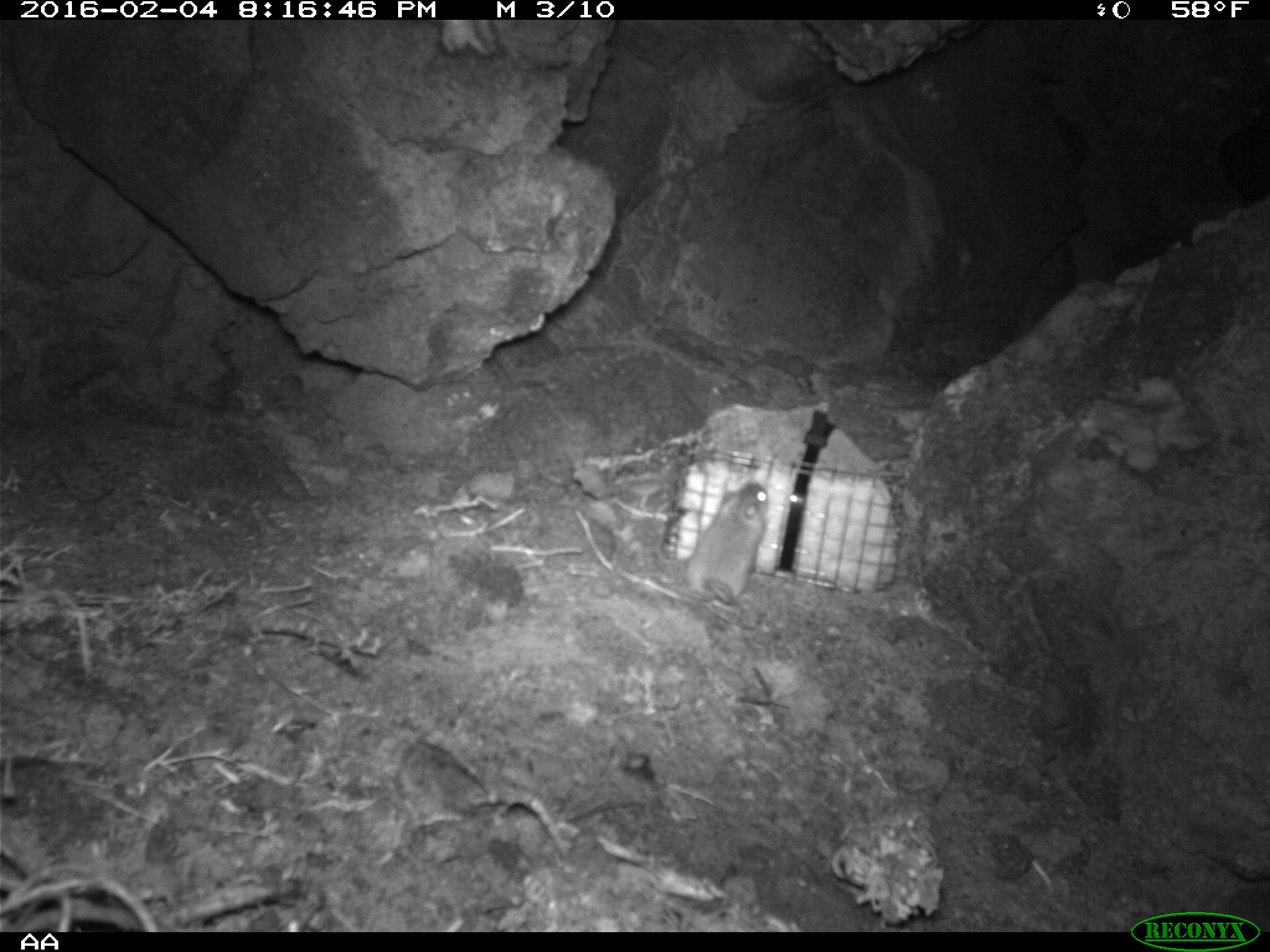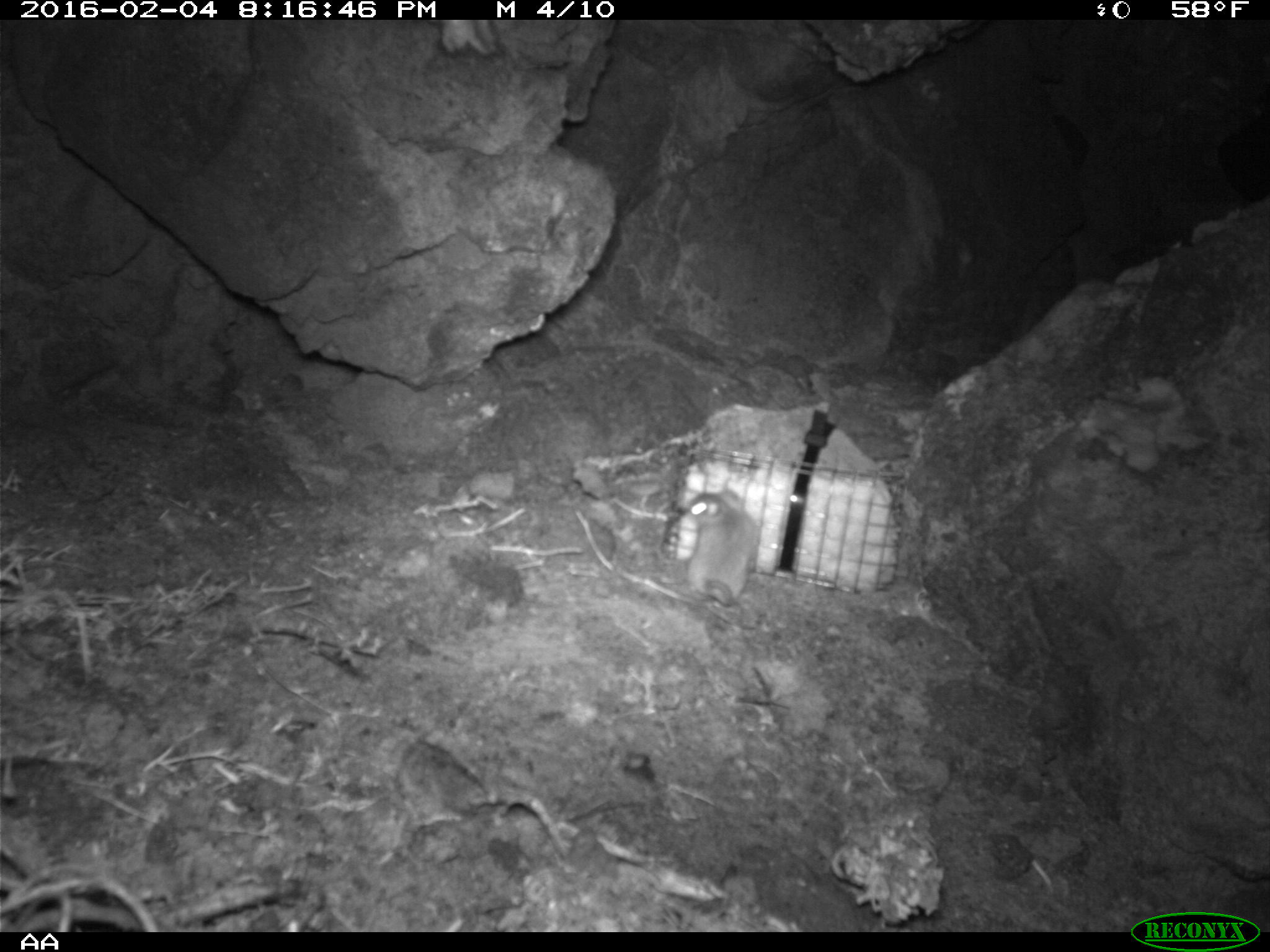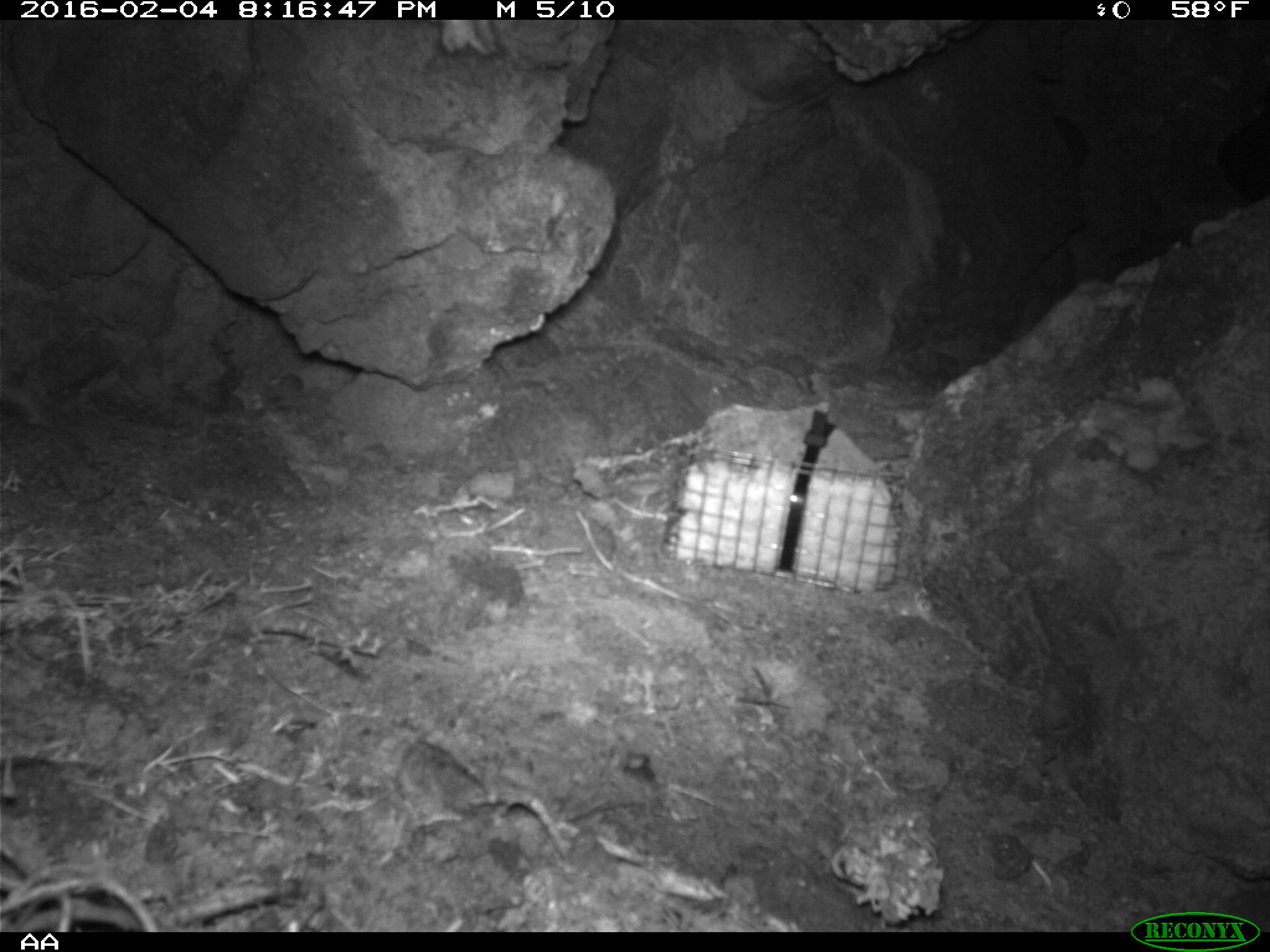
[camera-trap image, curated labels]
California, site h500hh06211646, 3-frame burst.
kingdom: Animalia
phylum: Chordata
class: Mammalia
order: Rodentia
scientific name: Rodentia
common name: rodent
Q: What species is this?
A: Rodent (Rodentia).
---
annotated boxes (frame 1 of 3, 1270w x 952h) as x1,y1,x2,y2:
rodent: 683,482,766,629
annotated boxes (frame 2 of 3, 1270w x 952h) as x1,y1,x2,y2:
rodent: 651,487,761,604